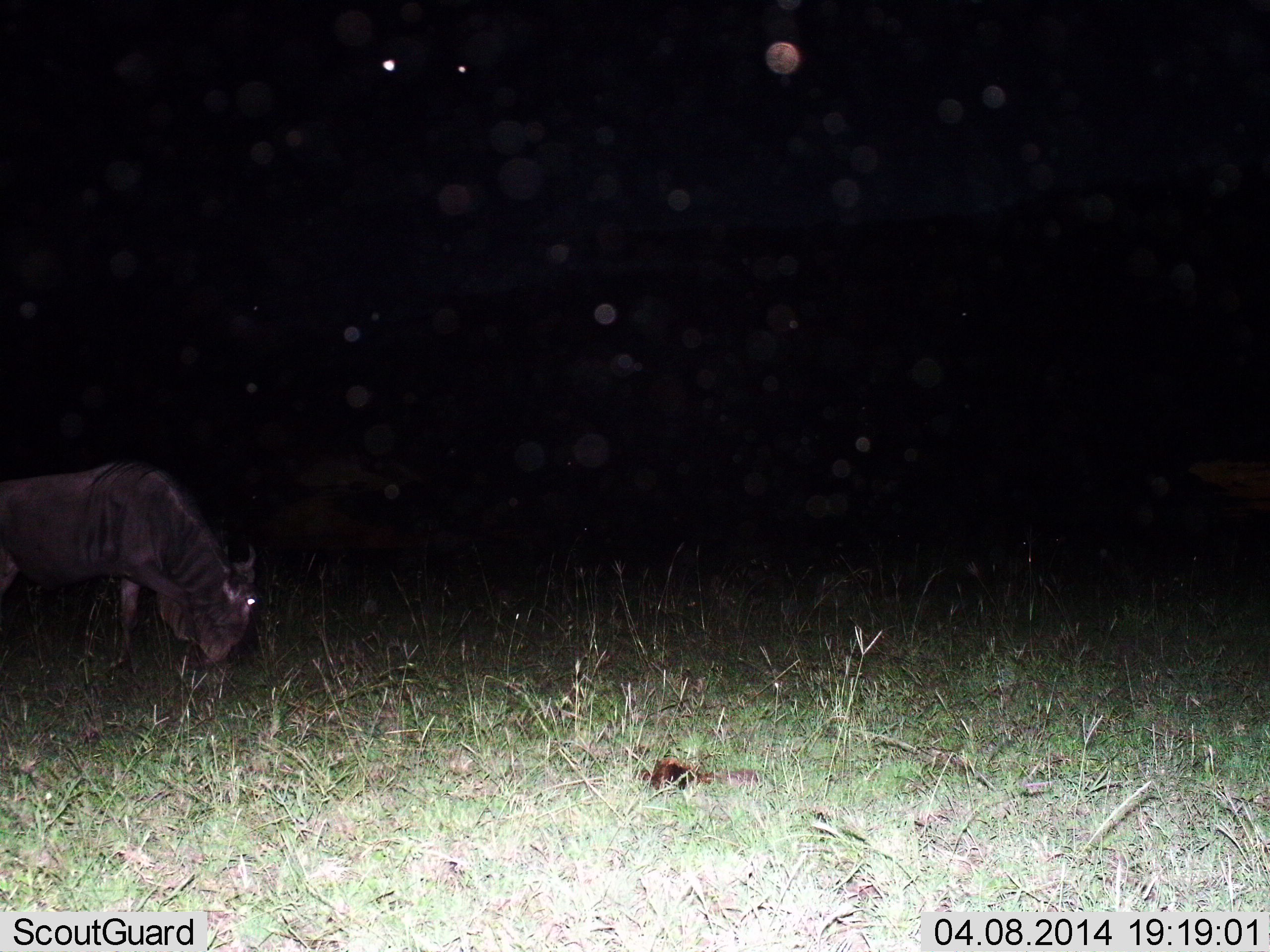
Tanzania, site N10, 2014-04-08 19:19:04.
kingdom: Animalia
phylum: Chordata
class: Mammalia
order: Artiodactyla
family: Bovidae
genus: Connochaetes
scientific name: Connochaetes taurinus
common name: blue wildebeest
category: wildebeest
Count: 1.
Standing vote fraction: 36%.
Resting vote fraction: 0%.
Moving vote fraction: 9%.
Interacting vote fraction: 0%.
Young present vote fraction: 0%.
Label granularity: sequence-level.